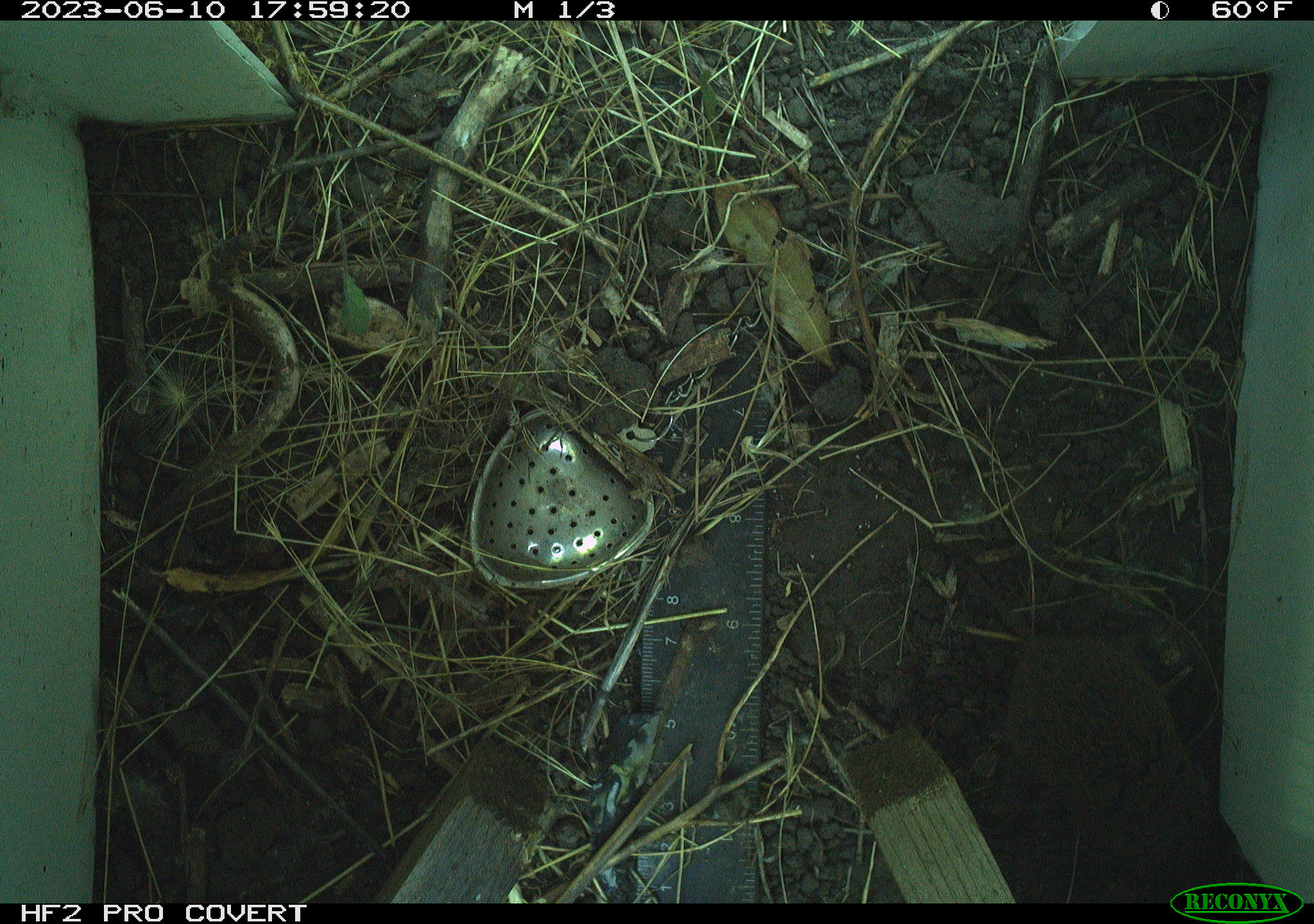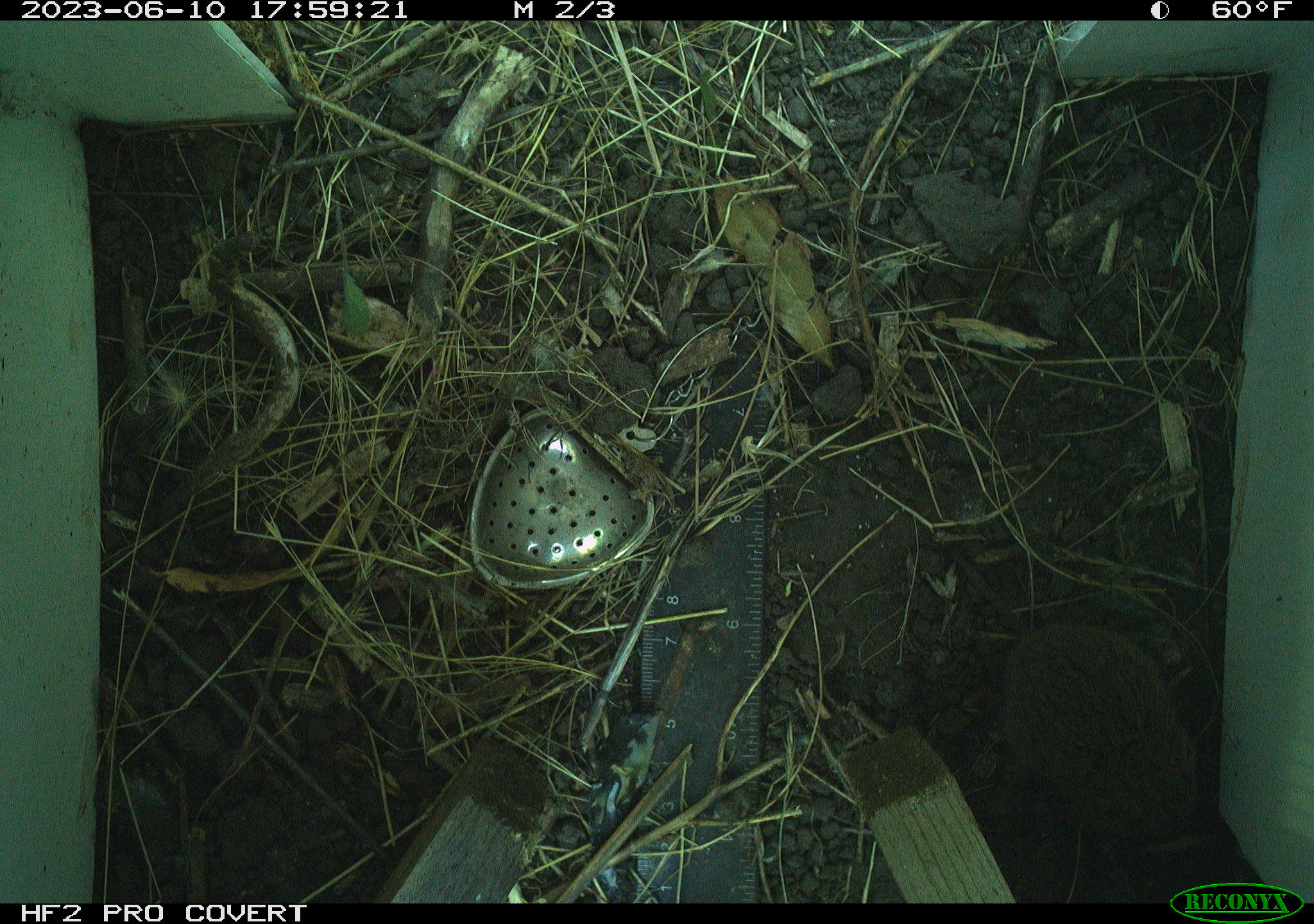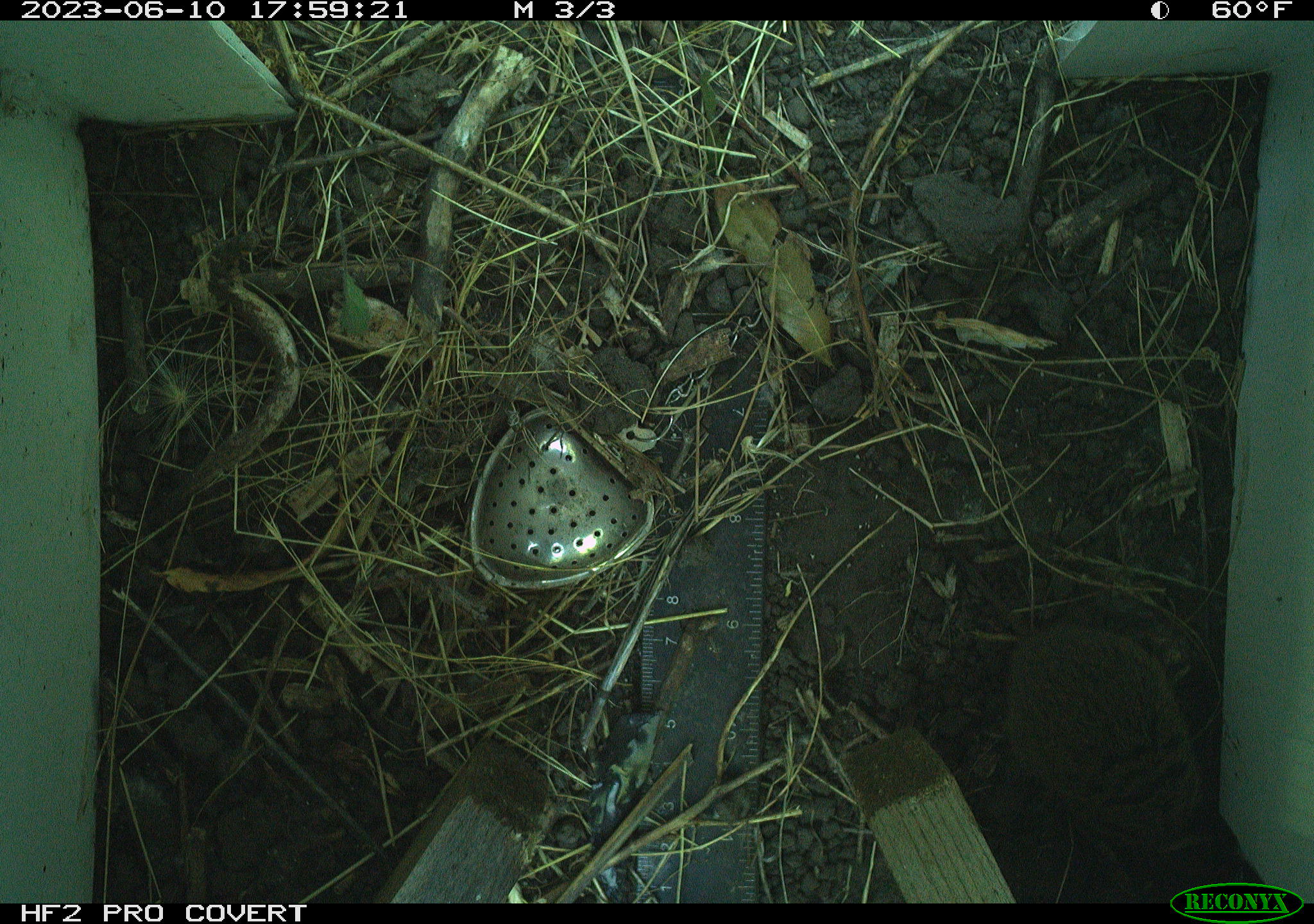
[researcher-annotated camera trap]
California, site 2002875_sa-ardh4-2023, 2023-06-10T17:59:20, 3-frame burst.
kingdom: Animalia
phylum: Chordata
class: Mammalia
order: Rodentia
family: Cricetidae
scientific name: Arvicolinae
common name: voles, lemmings, and muskrats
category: arvicolinae subfamily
Arvicolinae subfamily (voles, lemmings, and muskrats) (Arvicolinae).